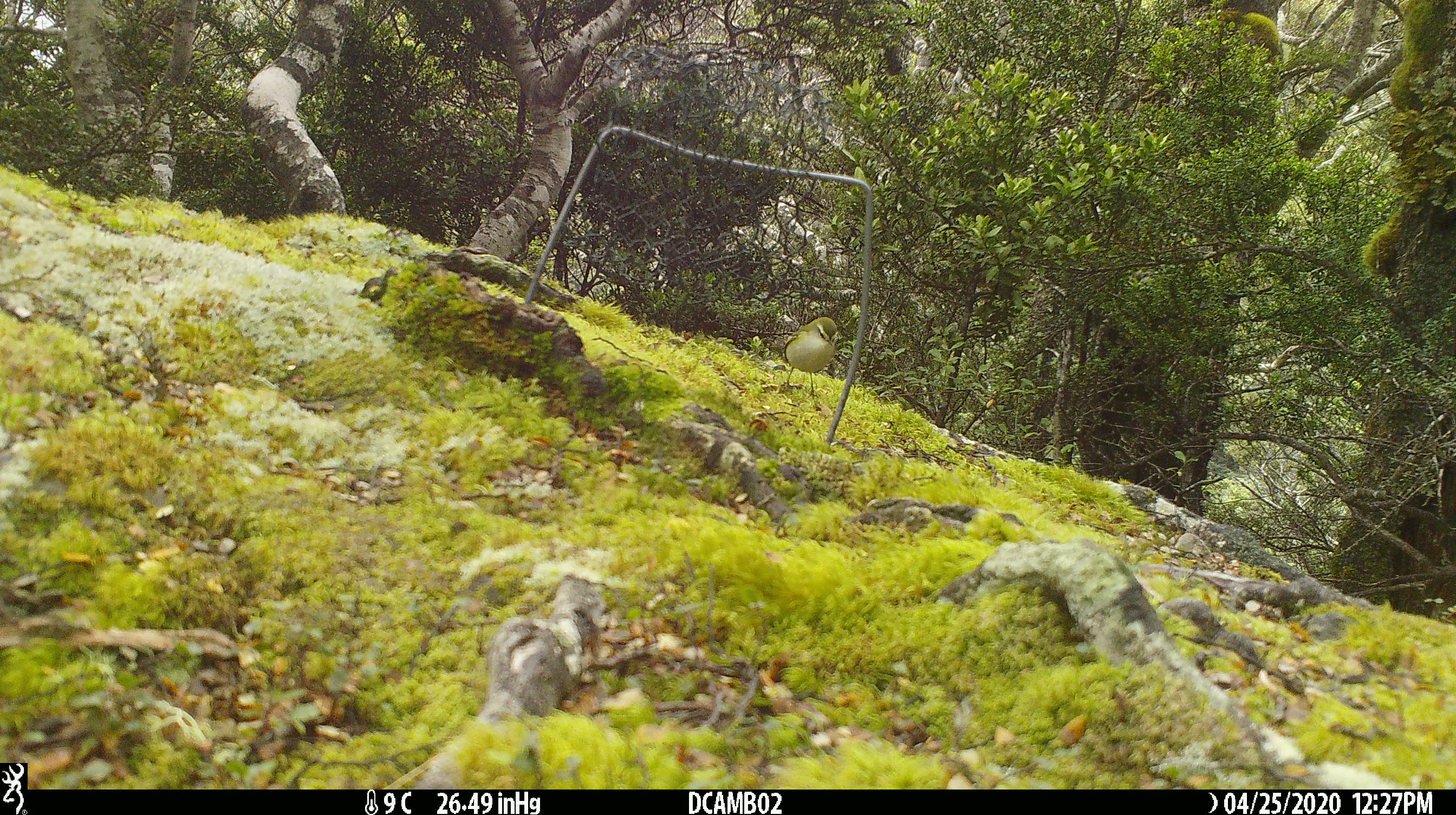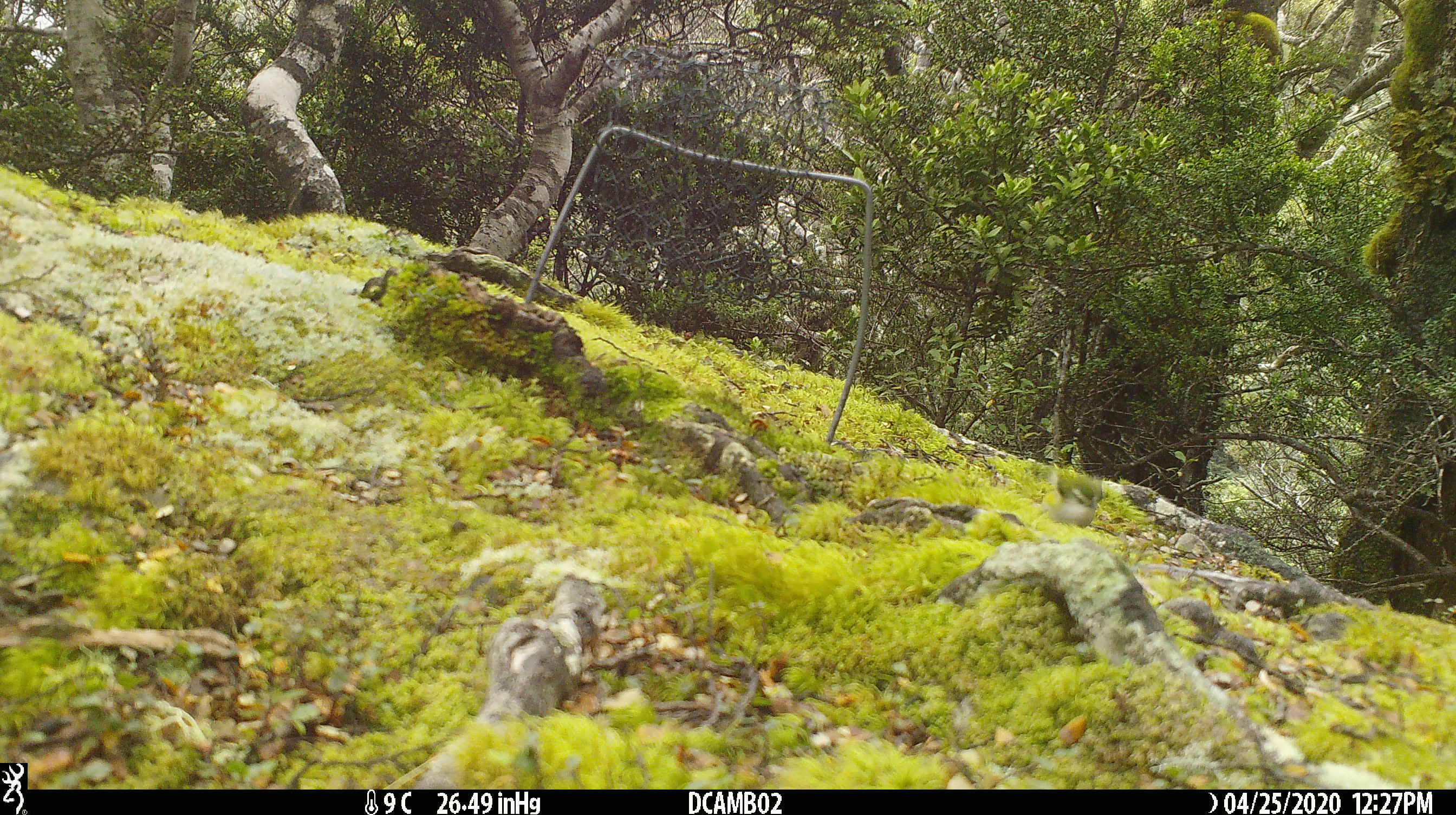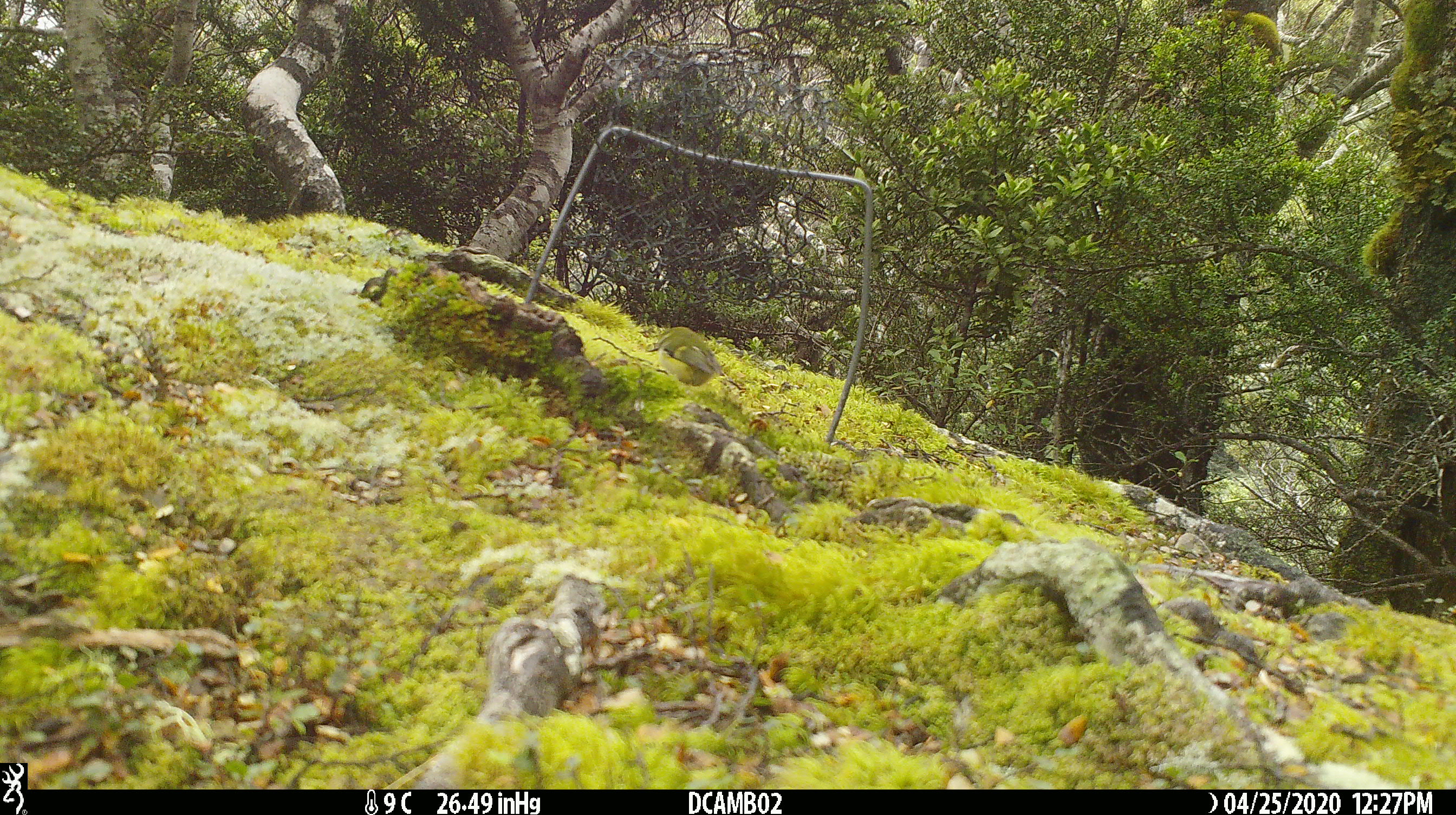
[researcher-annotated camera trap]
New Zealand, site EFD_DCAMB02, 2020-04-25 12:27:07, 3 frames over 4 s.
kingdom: Animalia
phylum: Chordata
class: Aves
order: Passeriformes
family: Acanthisittidae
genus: Acanthisitta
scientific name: Acanthisitta chloris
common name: rifleman